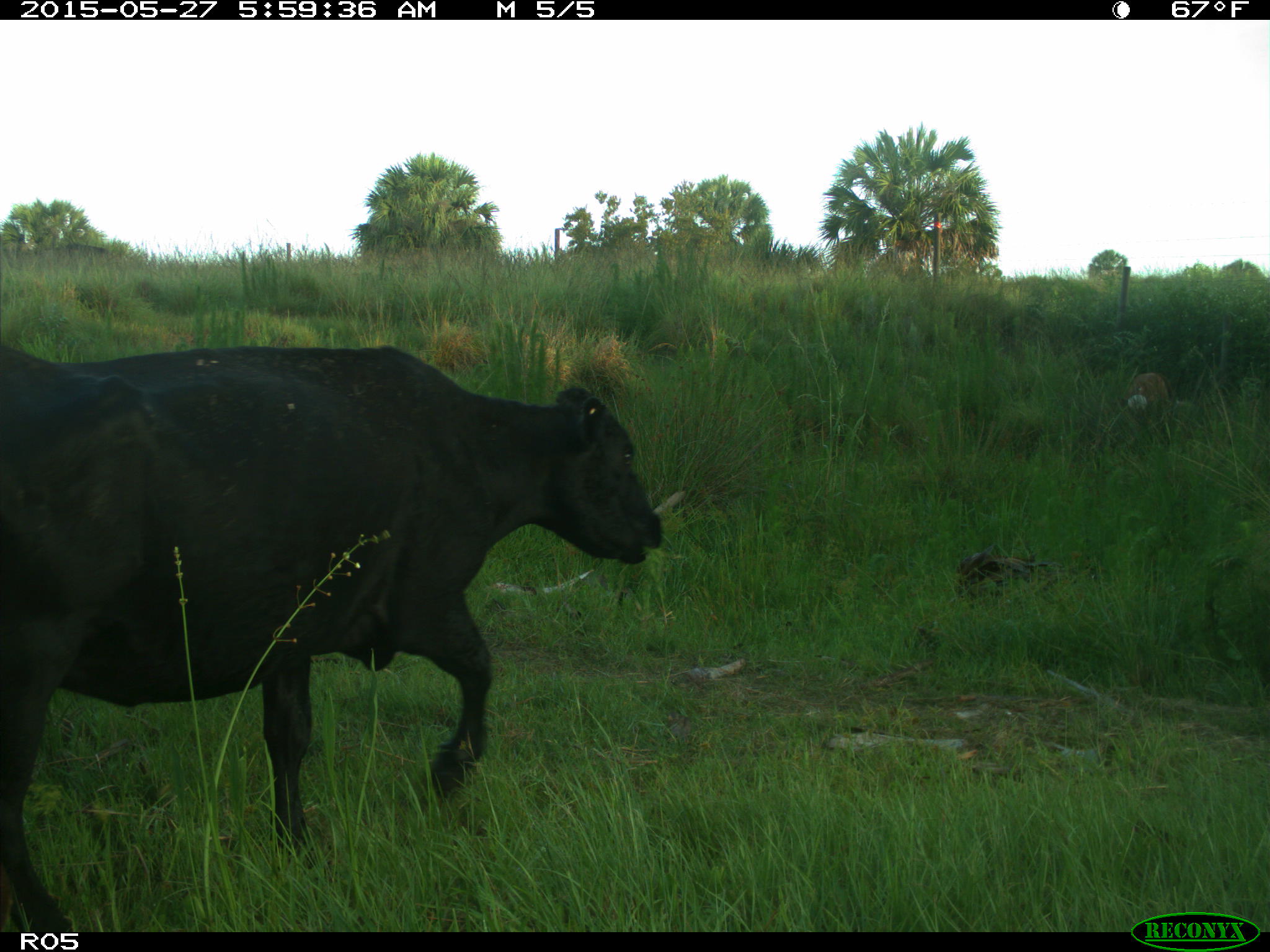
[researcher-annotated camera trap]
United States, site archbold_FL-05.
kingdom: Animalia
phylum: Chordata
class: Mammalia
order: Artiodactyla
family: Bovidae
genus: Bos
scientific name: Bos taurus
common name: domestic cow